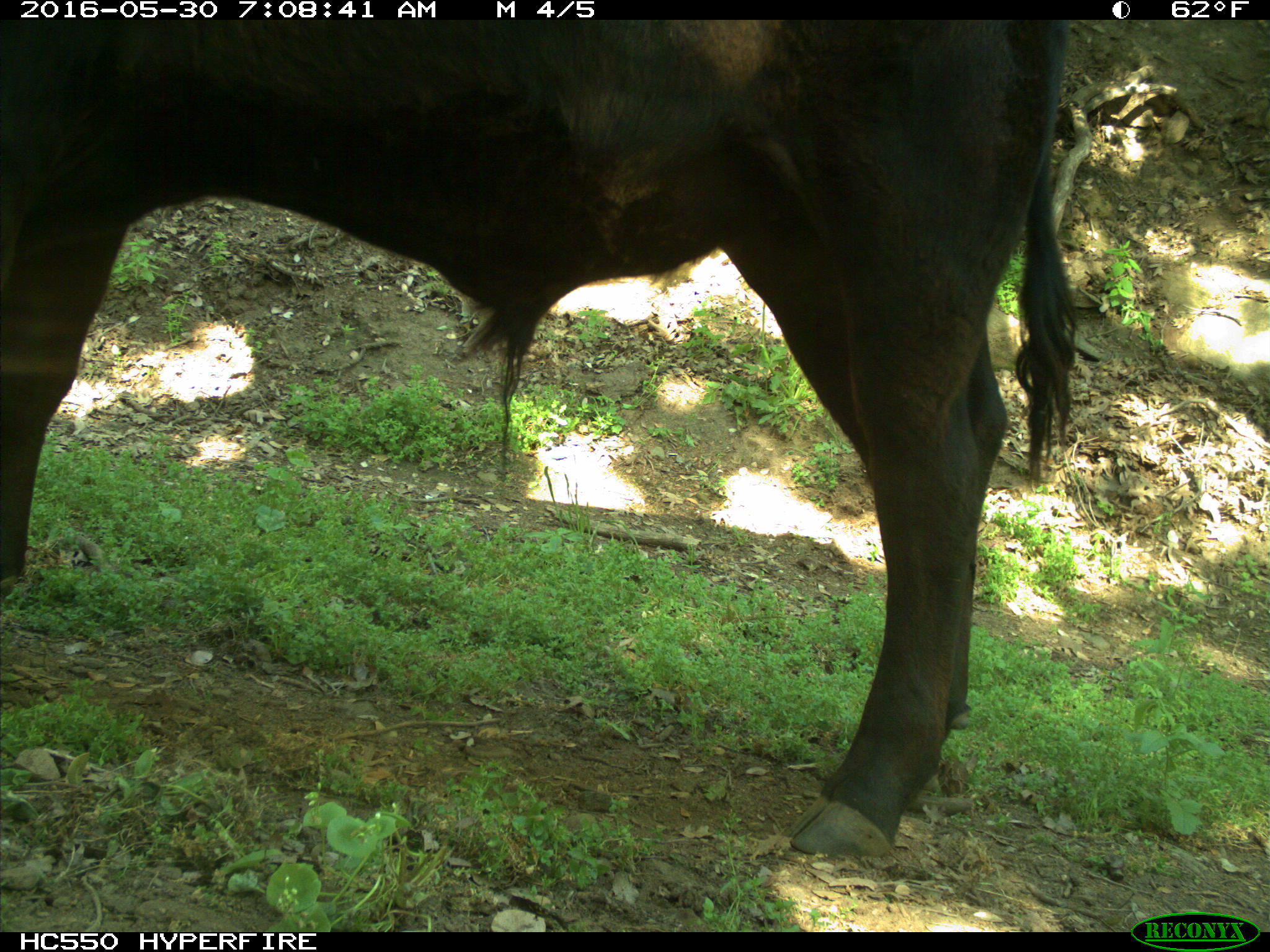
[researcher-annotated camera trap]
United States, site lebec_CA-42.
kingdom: Animalia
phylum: Chordata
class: Mammalia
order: Artiodactyla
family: Bovidae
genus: Bos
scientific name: Bos taurus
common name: domestic cow